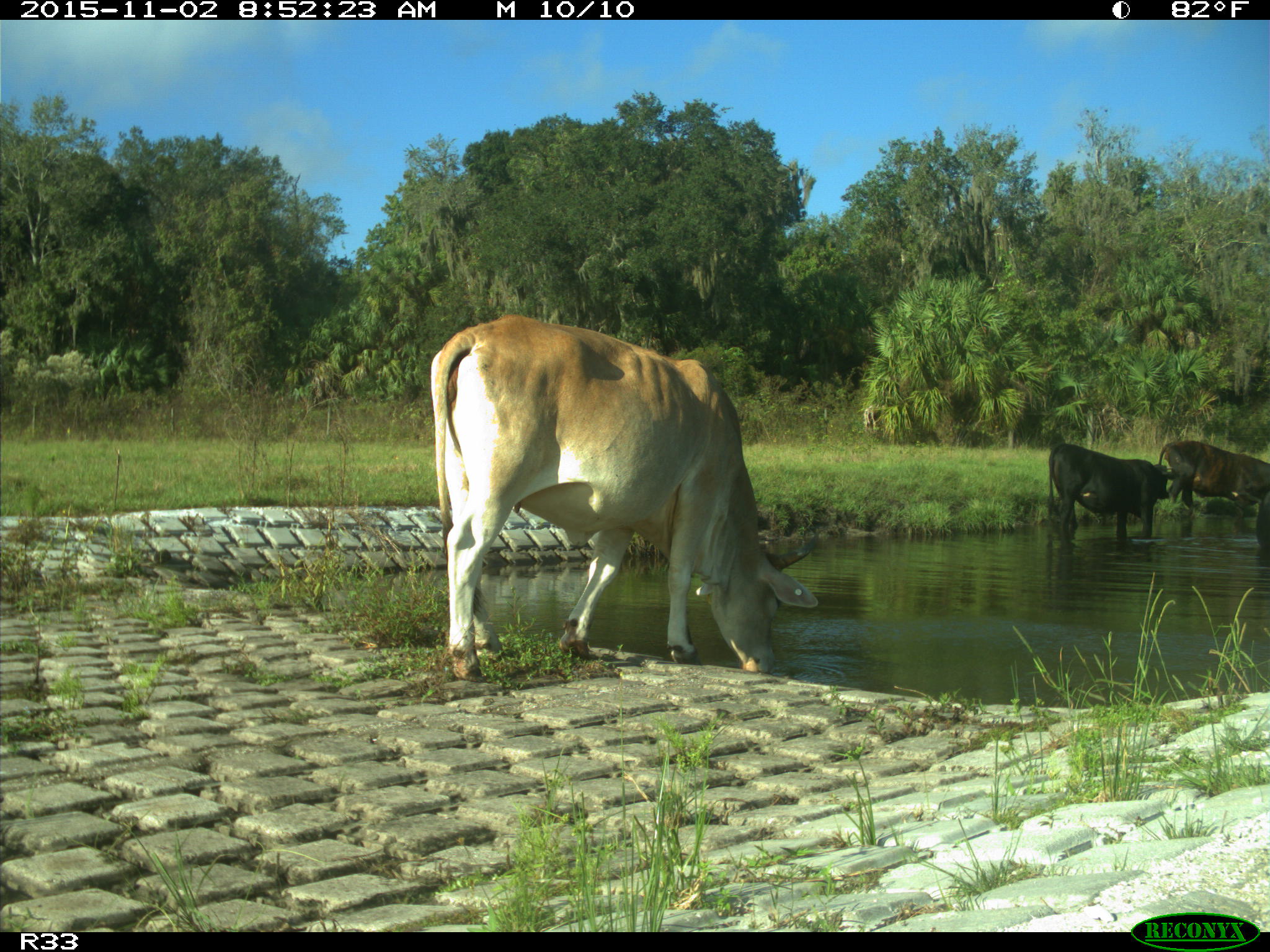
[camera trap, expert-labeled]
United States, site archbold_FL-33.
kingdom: Animalia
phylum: Chordata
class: Mammalia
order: Artiodactyla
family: Bovidae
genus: Bos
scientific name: Bos taurus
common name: domestic cow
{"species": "Bos taurus (domestic cow)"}